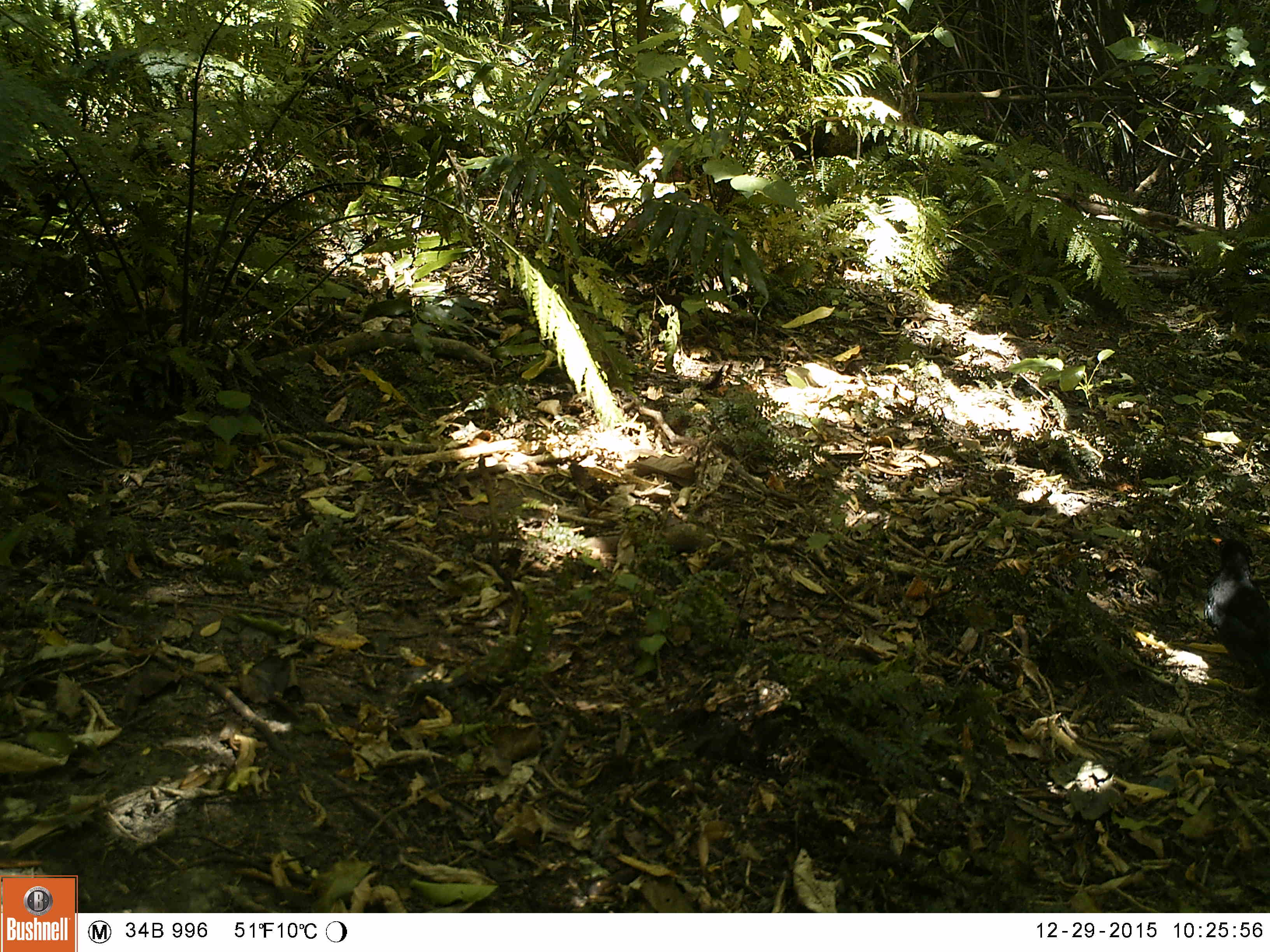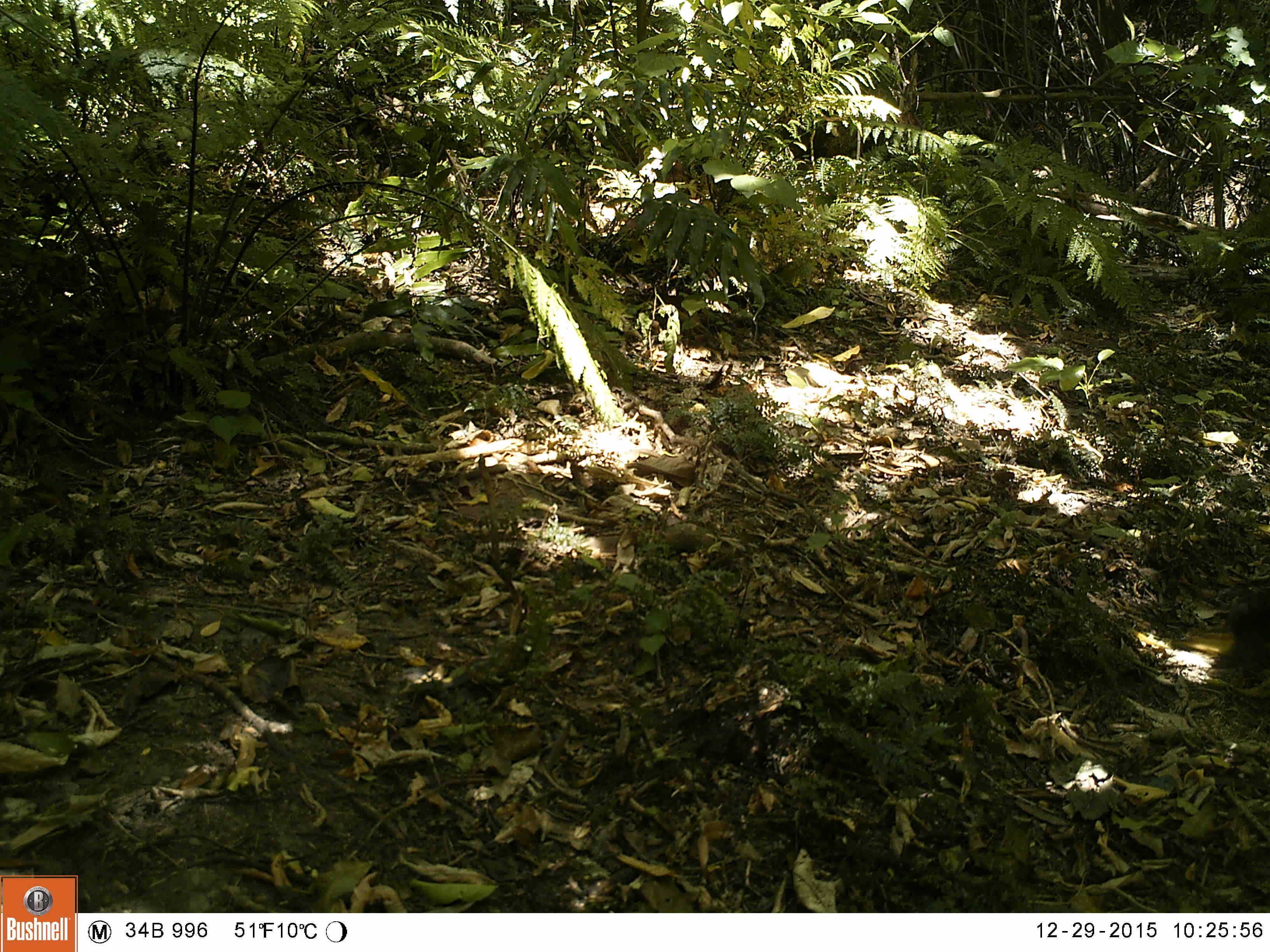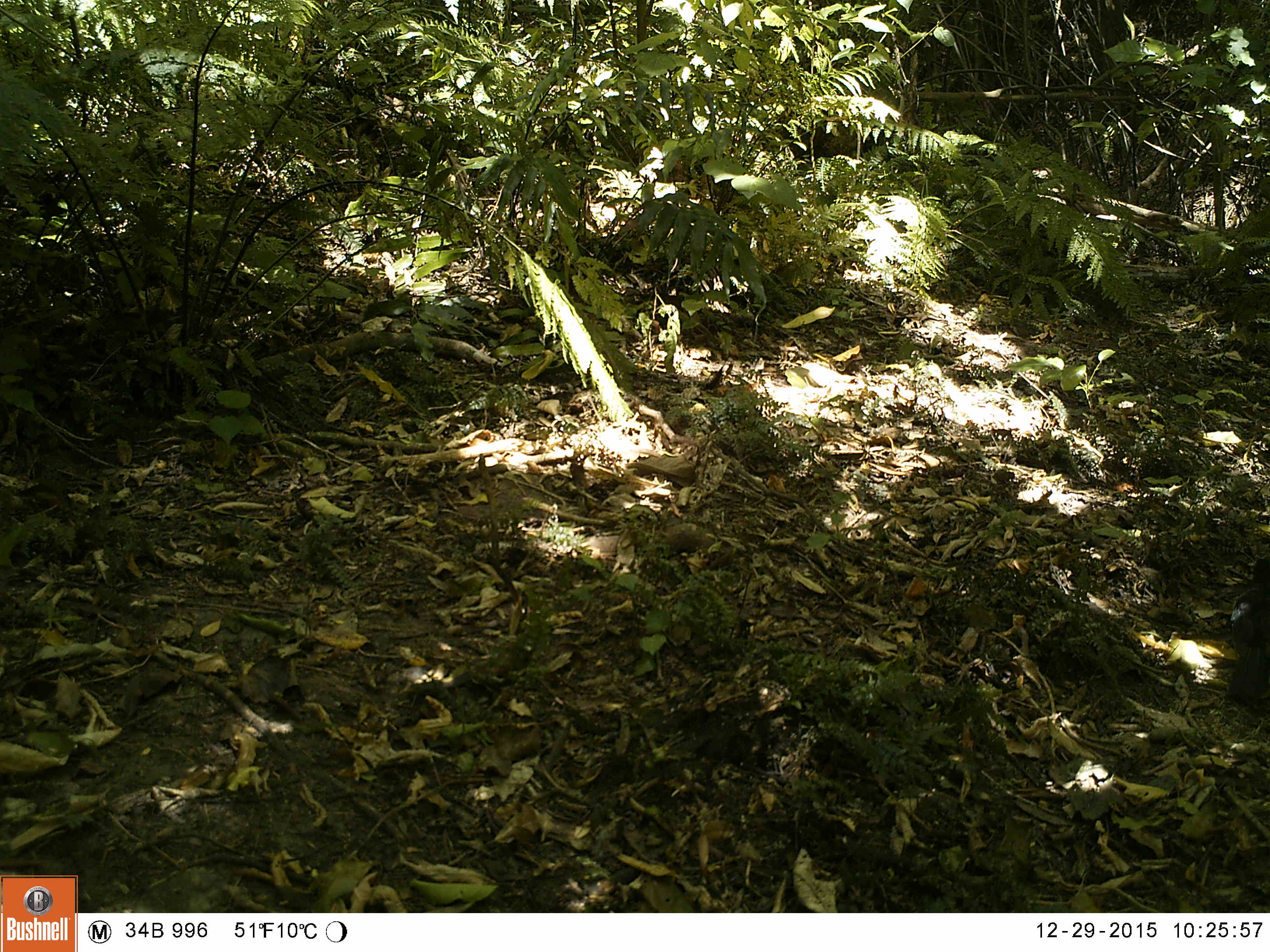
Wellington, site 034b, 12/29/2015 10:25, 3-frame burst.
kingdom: Animalia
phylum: Chordata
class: Aves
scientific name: Aves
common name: bird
Bird (Aves).